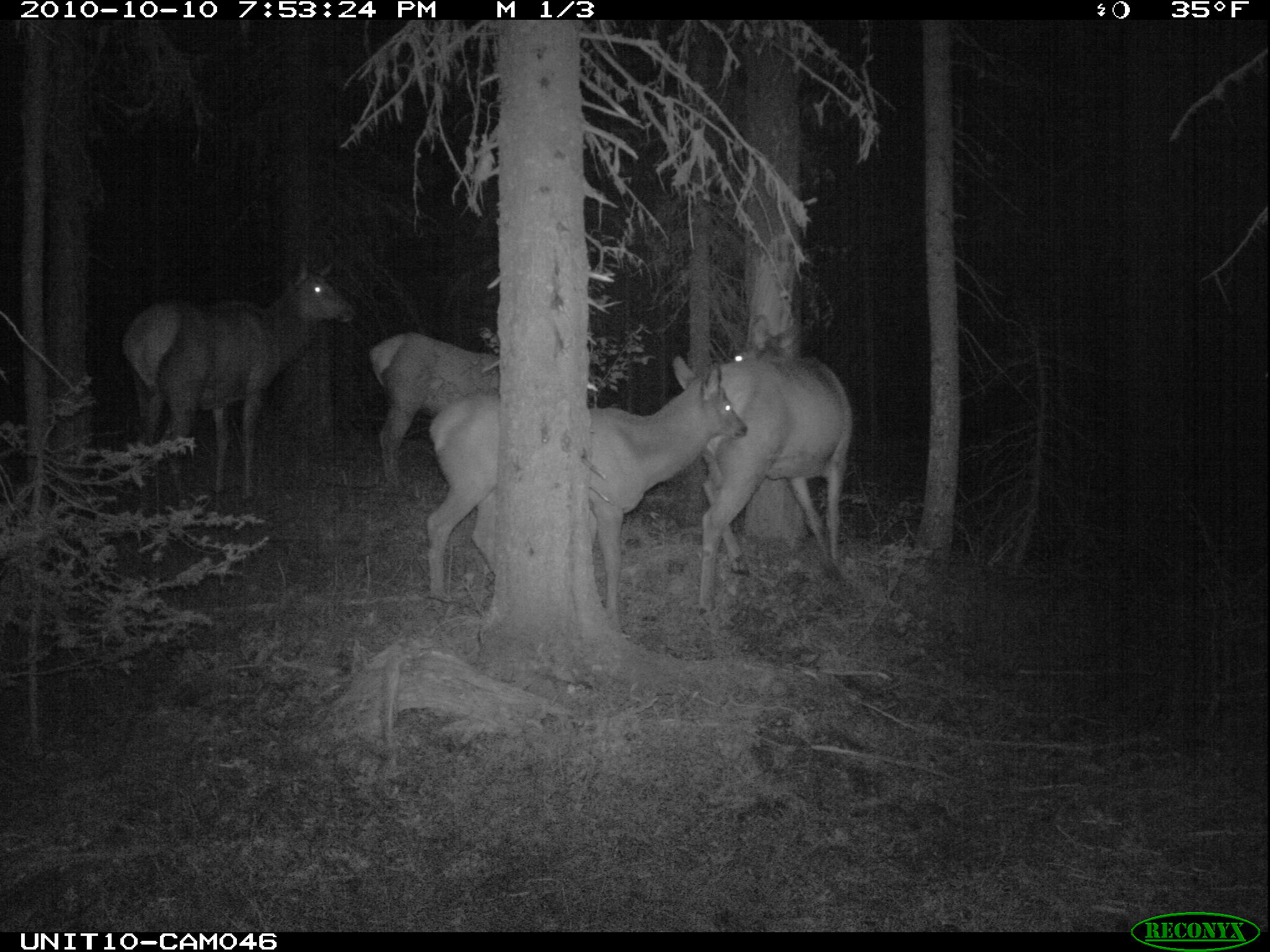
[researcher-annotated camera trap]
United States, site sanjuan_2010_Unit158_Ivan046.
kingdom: Animalia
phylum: Chordata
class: Mammalia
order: Artiodactyla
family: Cervidae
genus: Cervus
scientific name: Cervus elaphus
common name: red deer